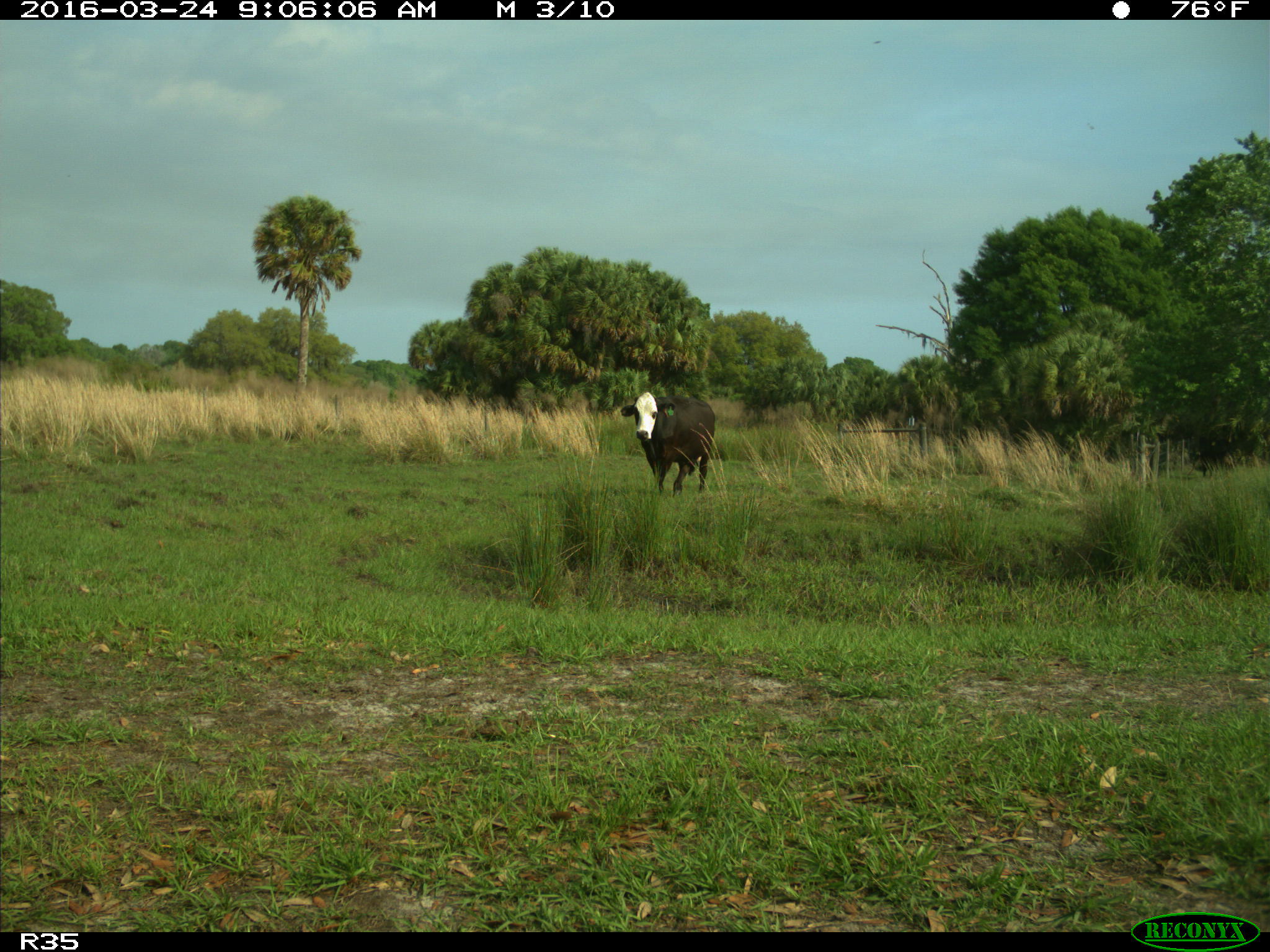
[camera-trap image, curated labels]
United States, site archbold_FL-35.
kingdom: Animalia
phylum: Chordata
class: Mammalia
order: Artiodactyla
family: Bovidae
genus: Bos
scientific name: Bos taurus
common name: domestic cow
Bos taurus (domestic cow).